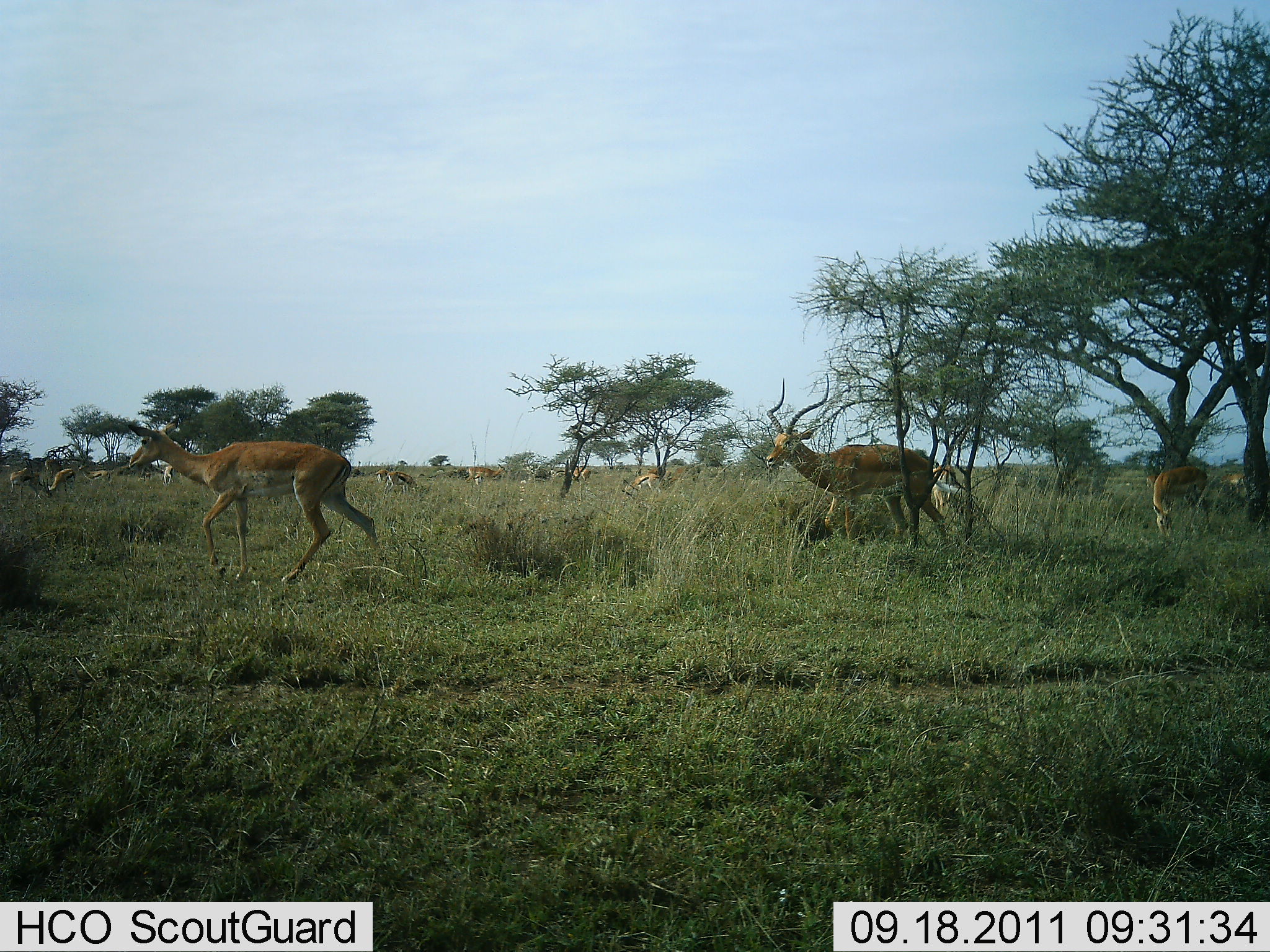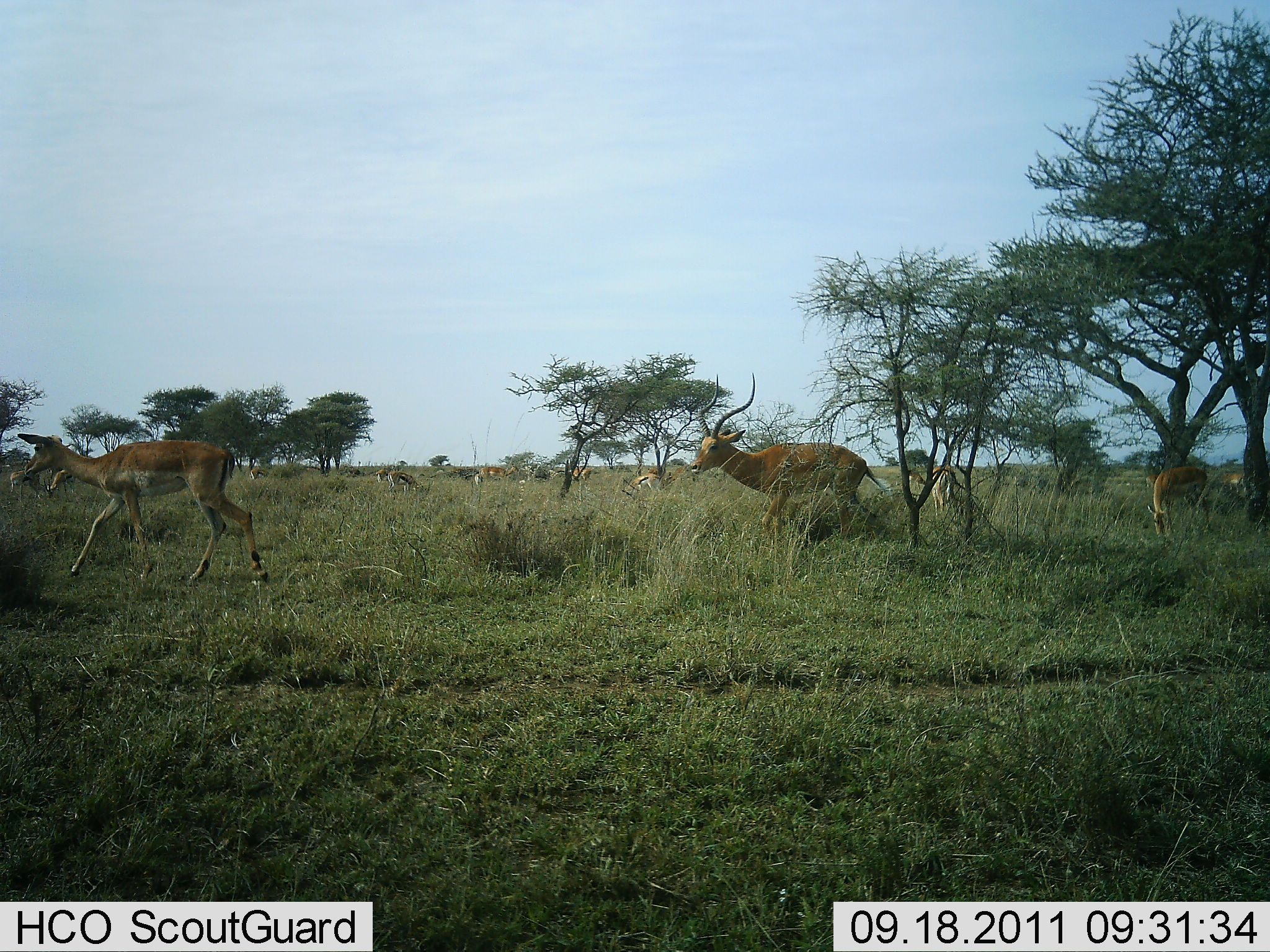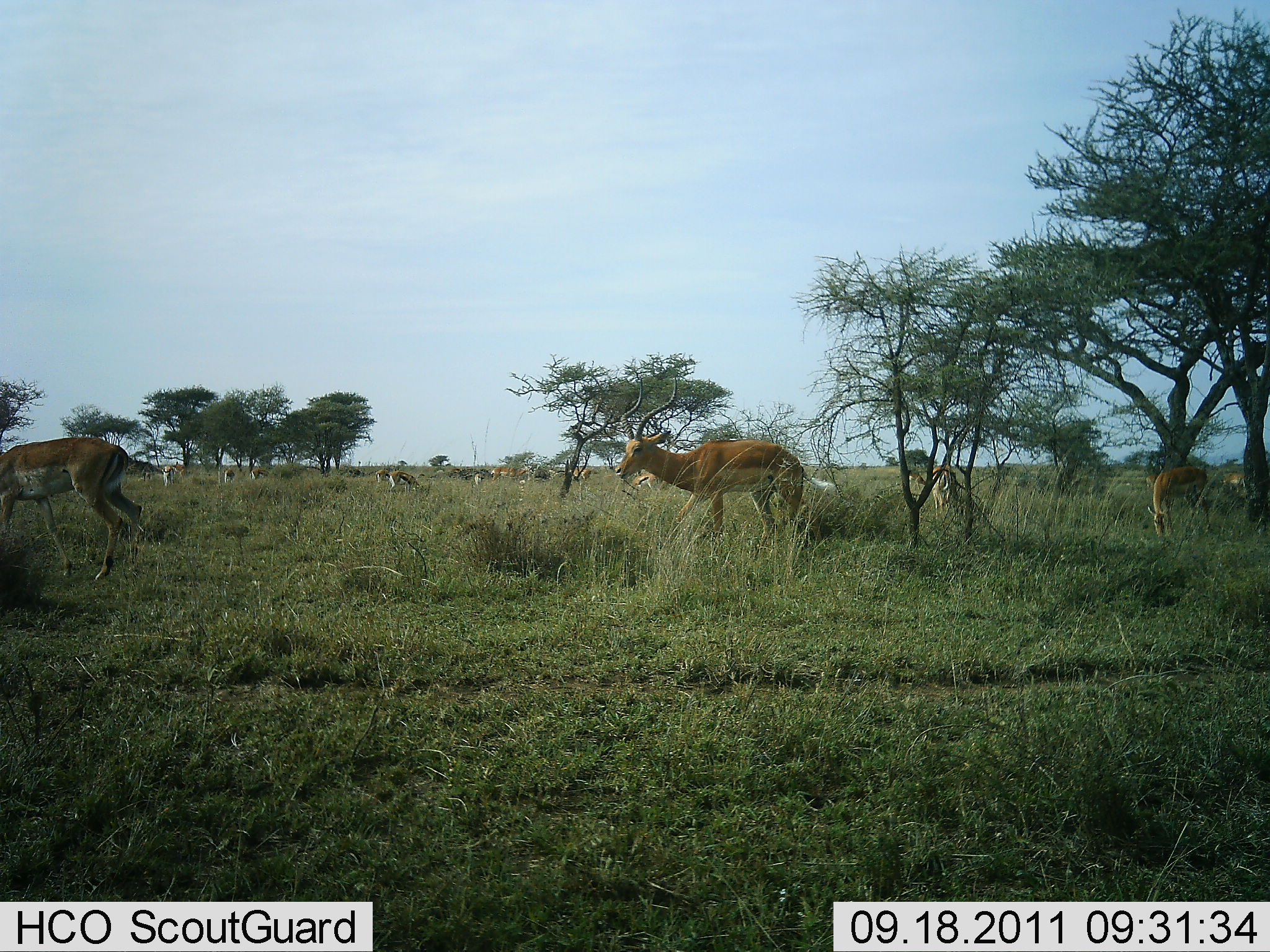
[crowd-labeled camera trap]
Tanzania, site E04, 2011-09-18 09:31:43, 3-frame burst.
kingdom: Animalia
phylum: Chordata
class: Mammalia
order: Artiodactyla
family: Bovidae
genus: Aepyceros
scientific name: Aepyceros melampus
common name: impala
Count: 5.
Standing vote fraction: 44%.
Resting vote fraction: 6%.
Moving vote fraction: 81%.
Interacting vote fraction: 6%.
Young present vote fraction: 6%.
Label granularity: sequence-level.